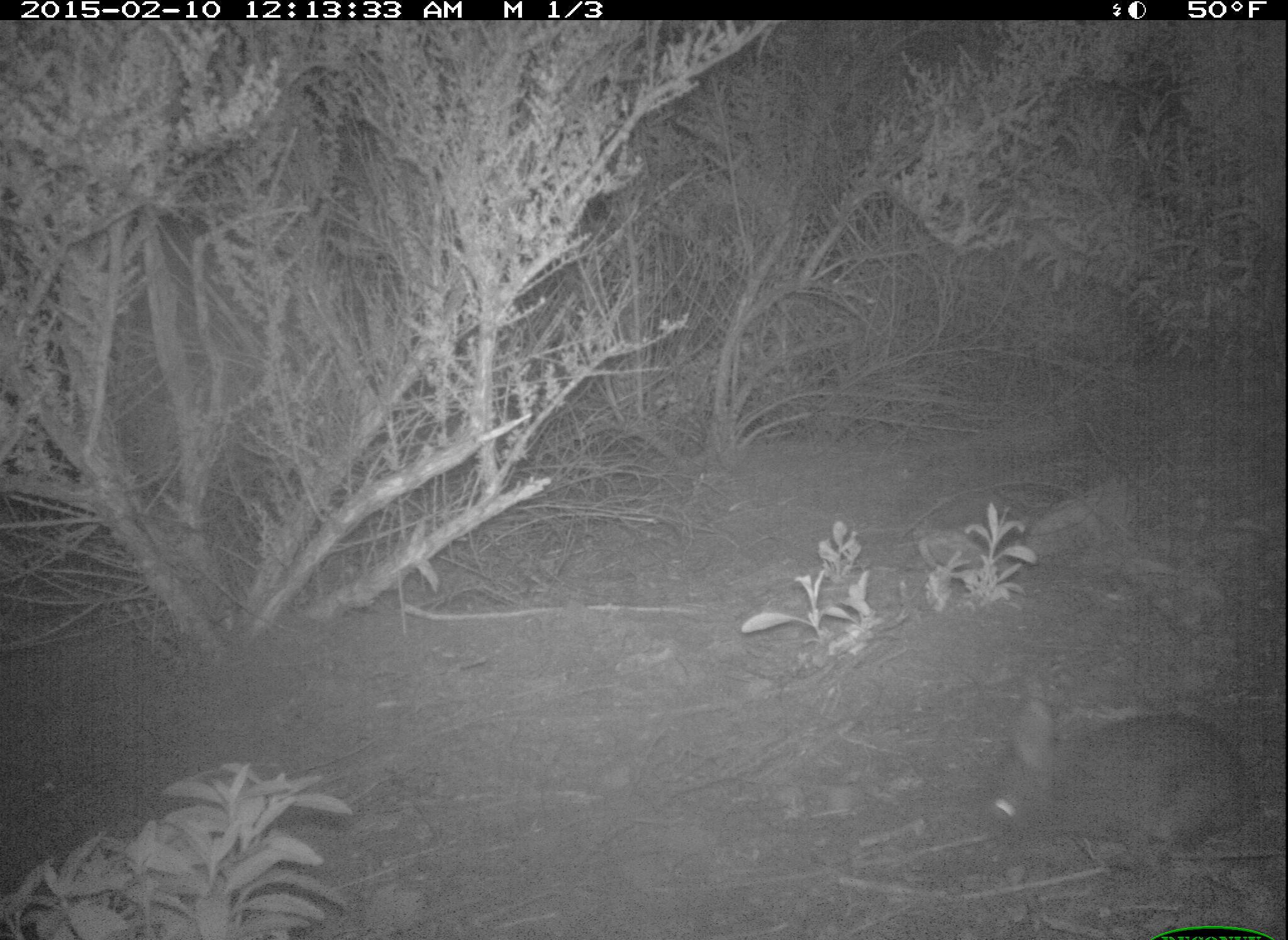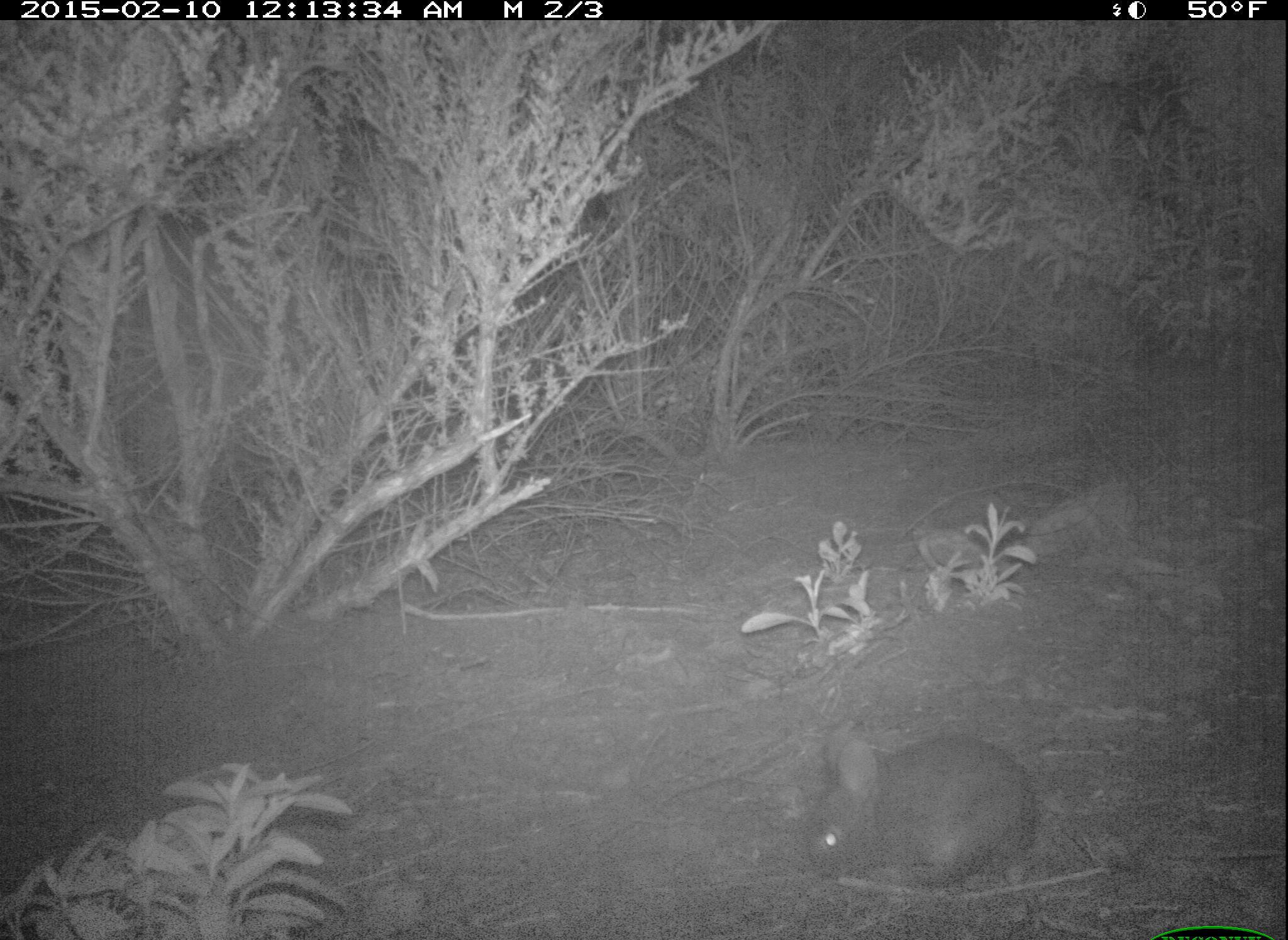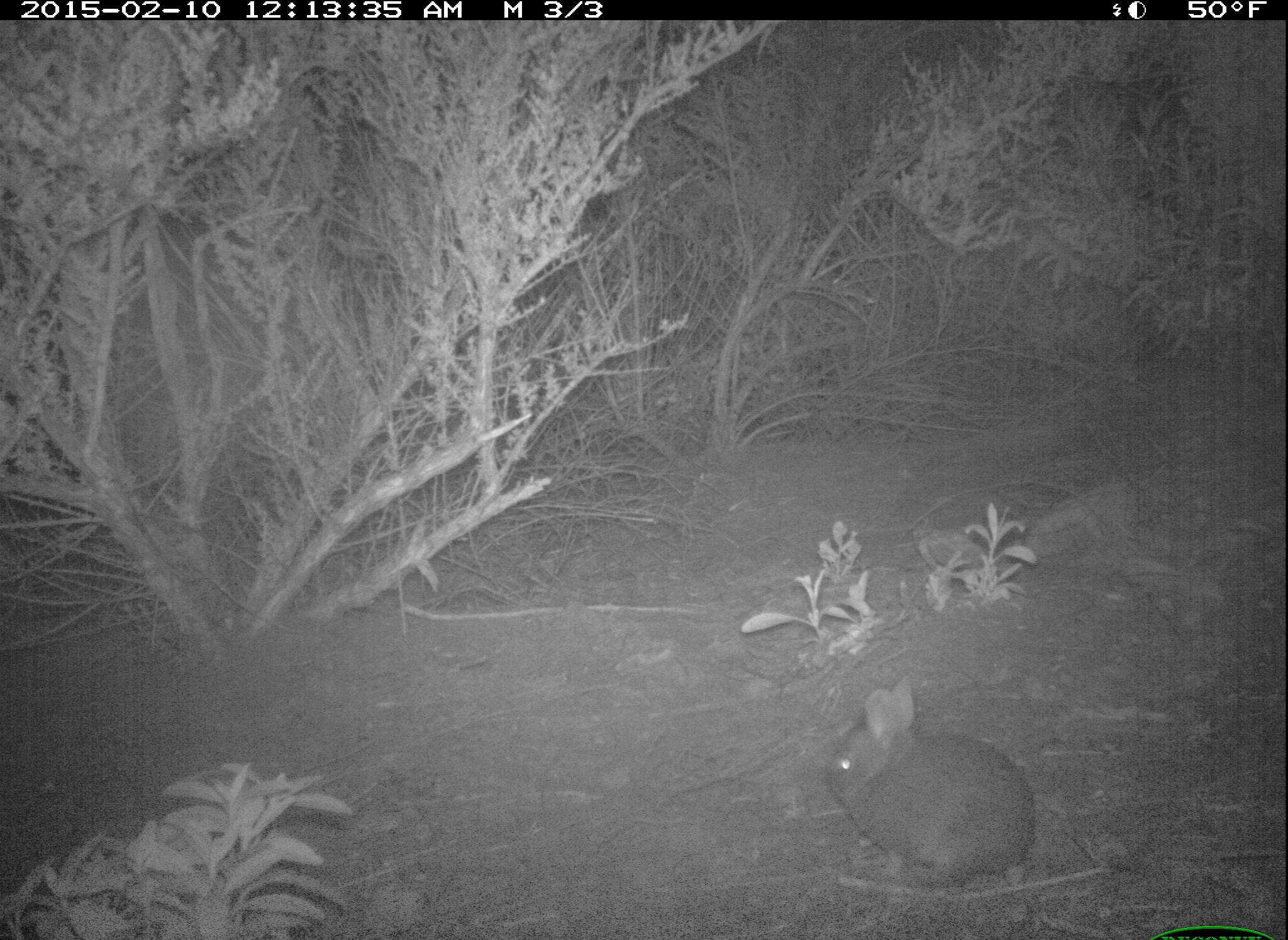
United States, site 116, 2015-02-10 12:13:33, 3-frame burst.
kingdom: Animalia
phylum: Chordata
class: Mammalia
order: Lagomorpha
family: Leporidae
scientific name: Leporidae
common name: rabbits and hares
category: rabbit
Rabbit (rabbits and hares) (Leporidae).